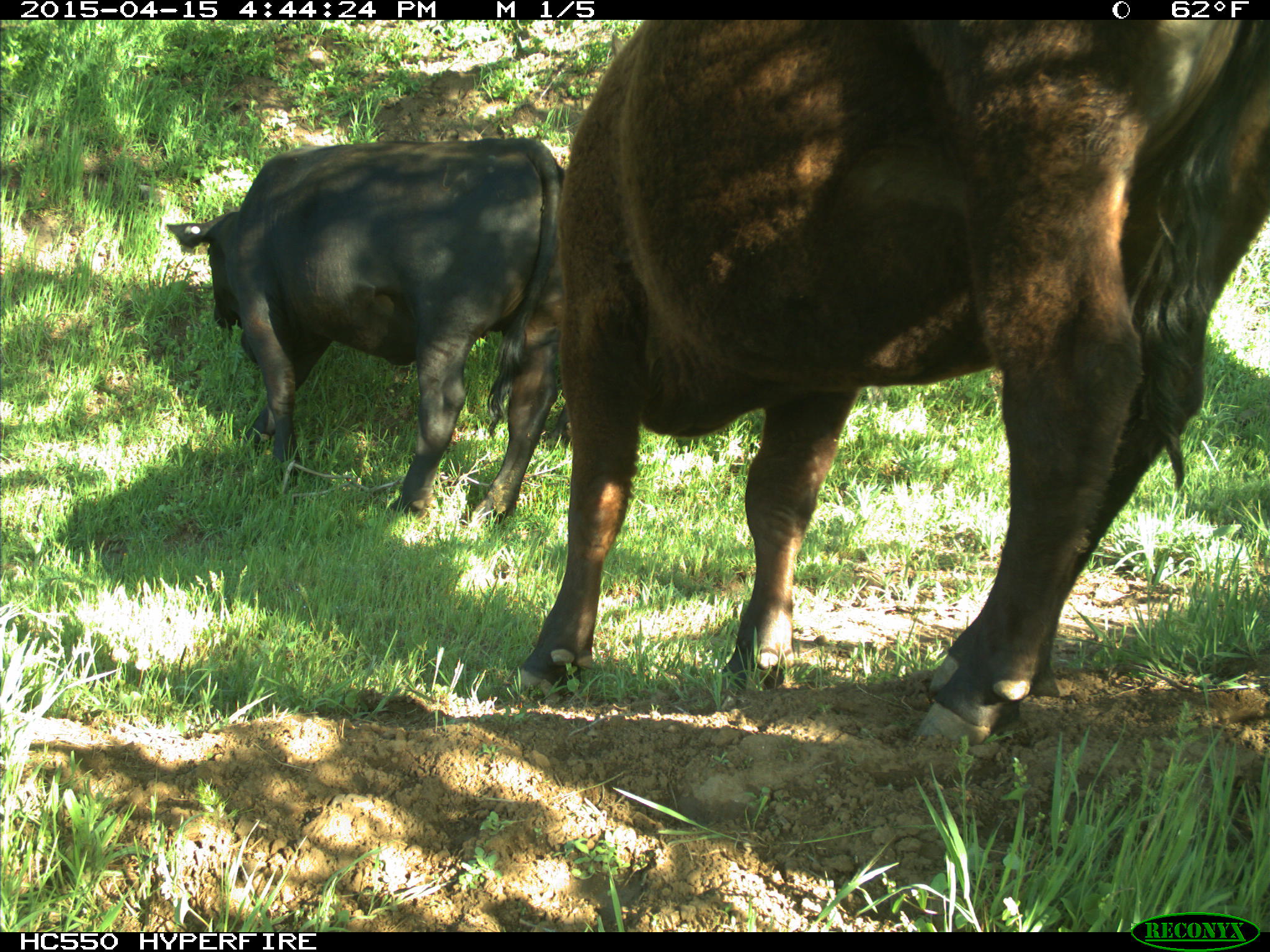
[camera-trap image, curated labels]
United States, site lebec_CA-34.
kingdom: Animalia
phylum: Chordata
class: Mammalia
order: Artiodactyla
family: Bovidae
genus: Bos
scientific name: Bos taurus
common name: domestic cow